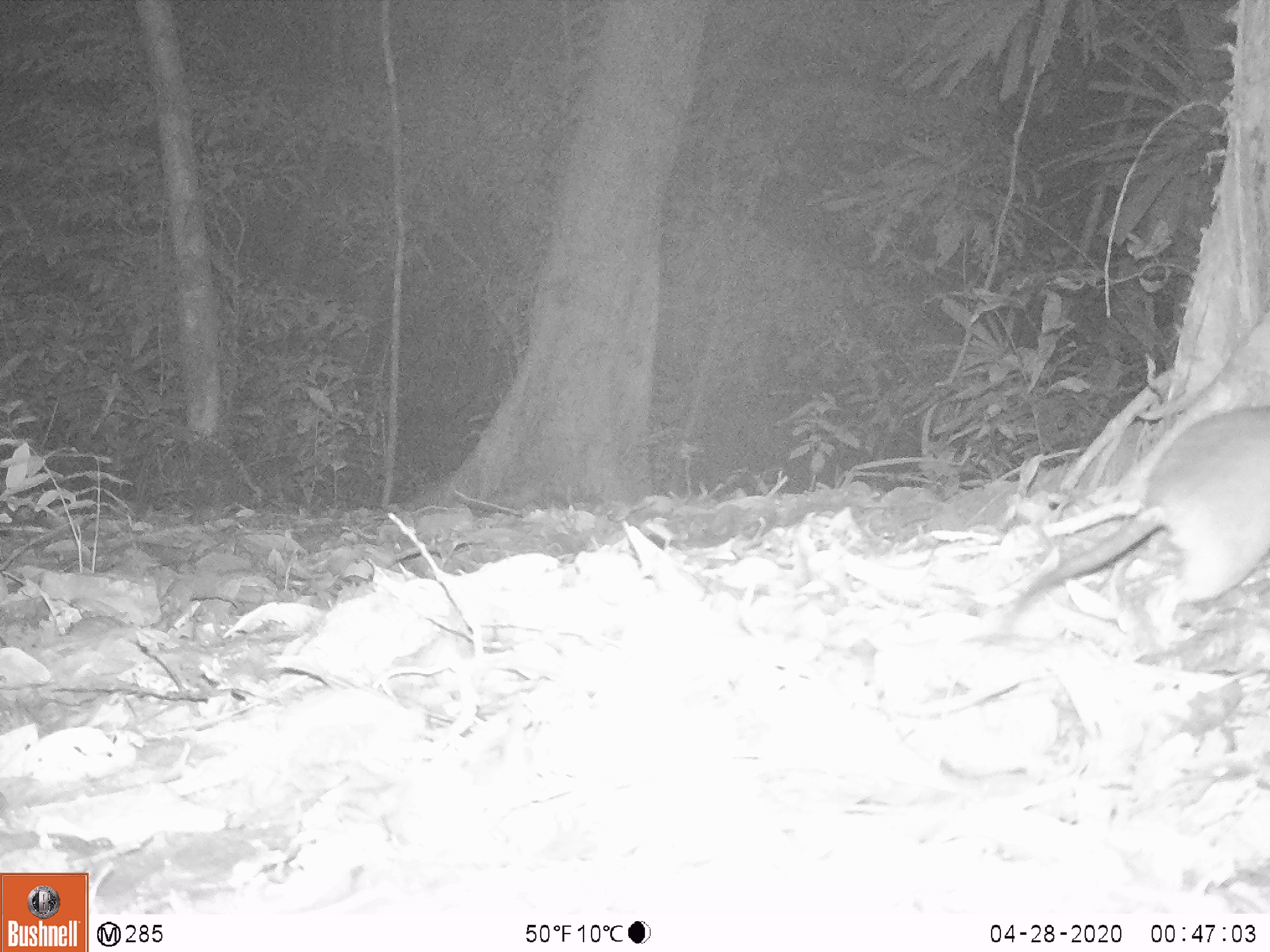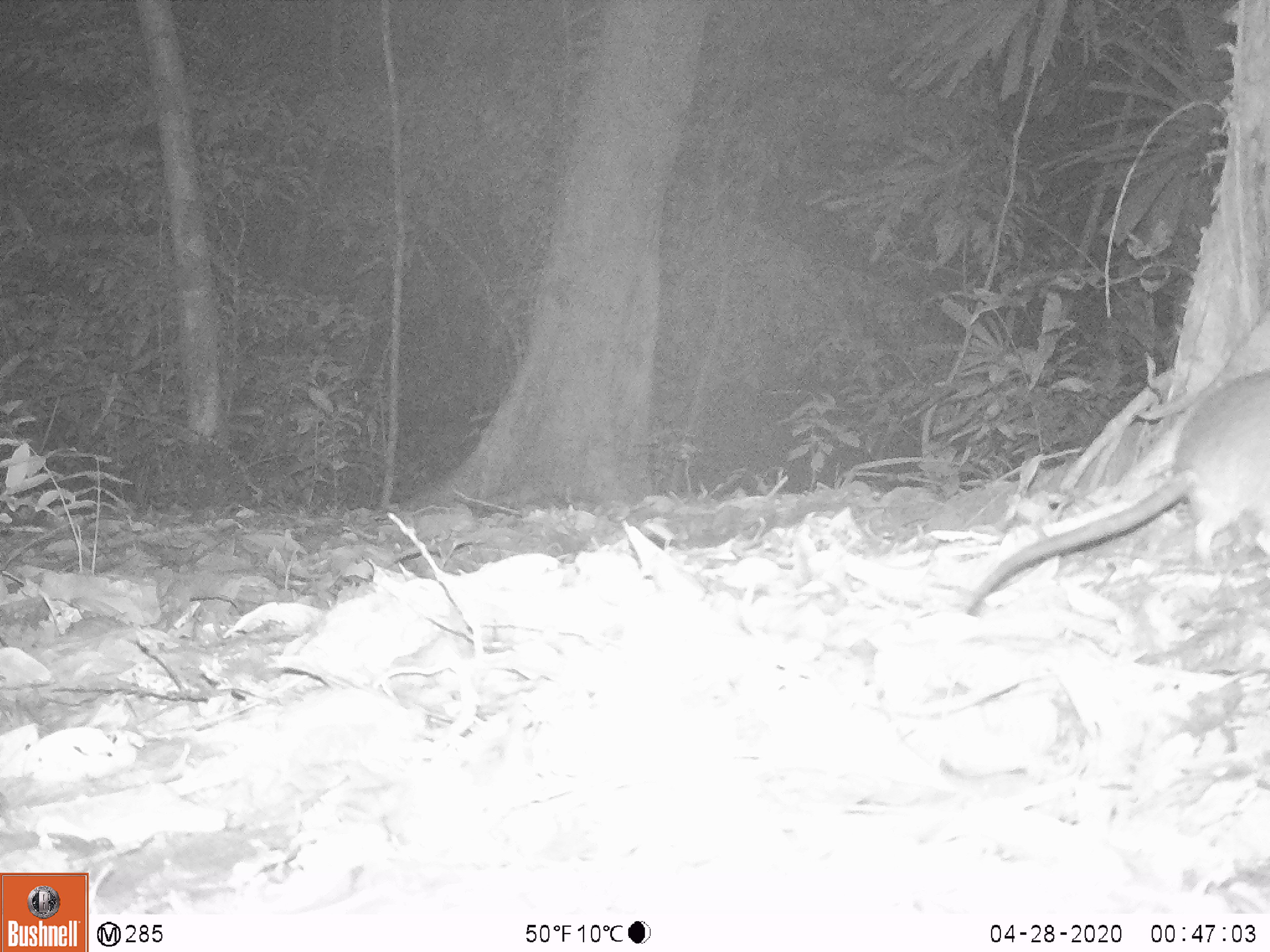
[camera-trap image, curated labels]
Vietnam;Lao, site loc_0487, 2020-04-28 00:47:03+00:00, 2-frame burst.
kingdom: Animalia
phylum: Chordata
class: Mammalia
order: Rodentia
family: Muridae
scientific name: Muridae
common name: old-world mice and rats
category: unidentified murid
Unidentified murid (old-world mice and rats) (Muridae). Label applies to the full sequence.